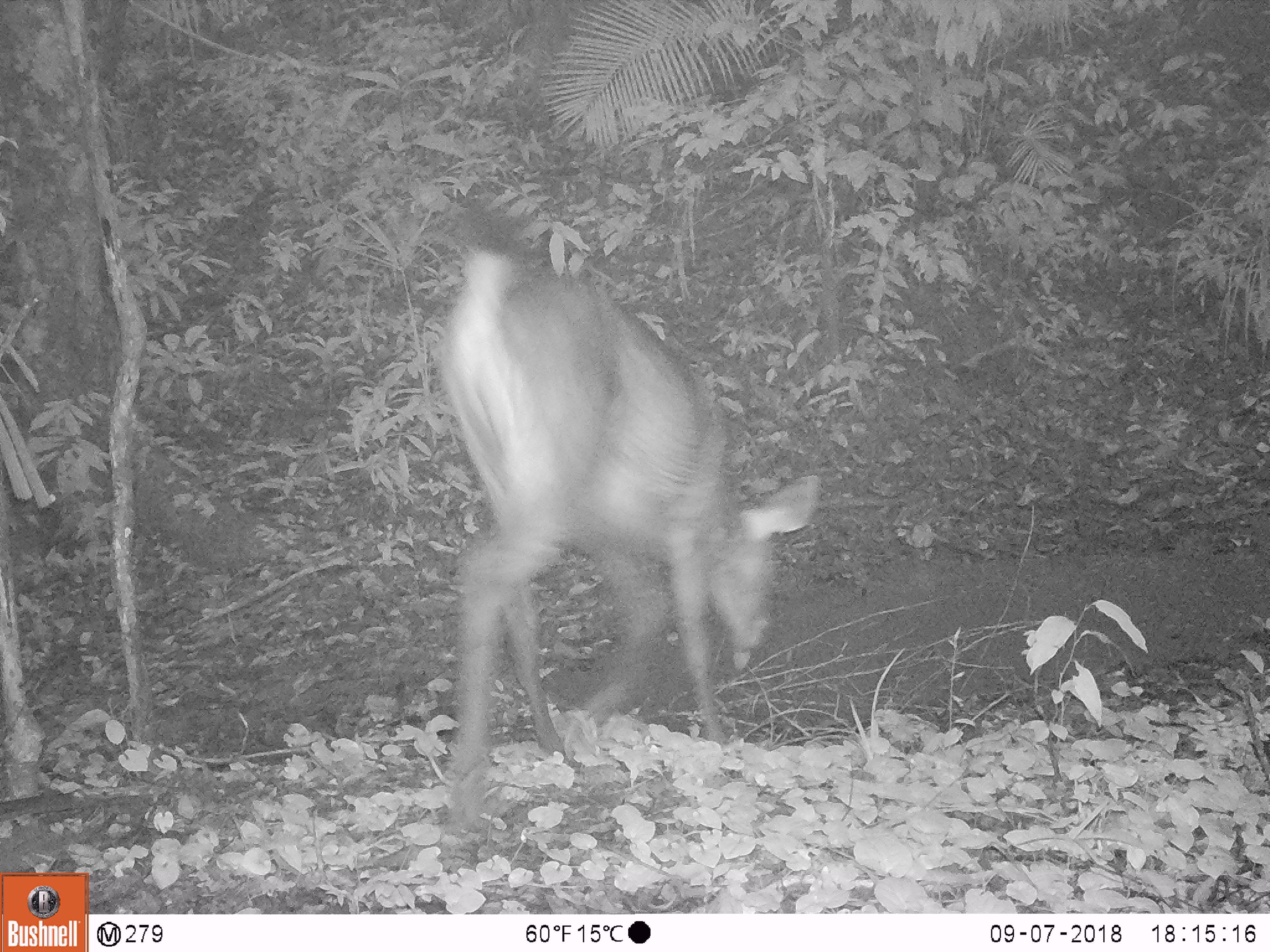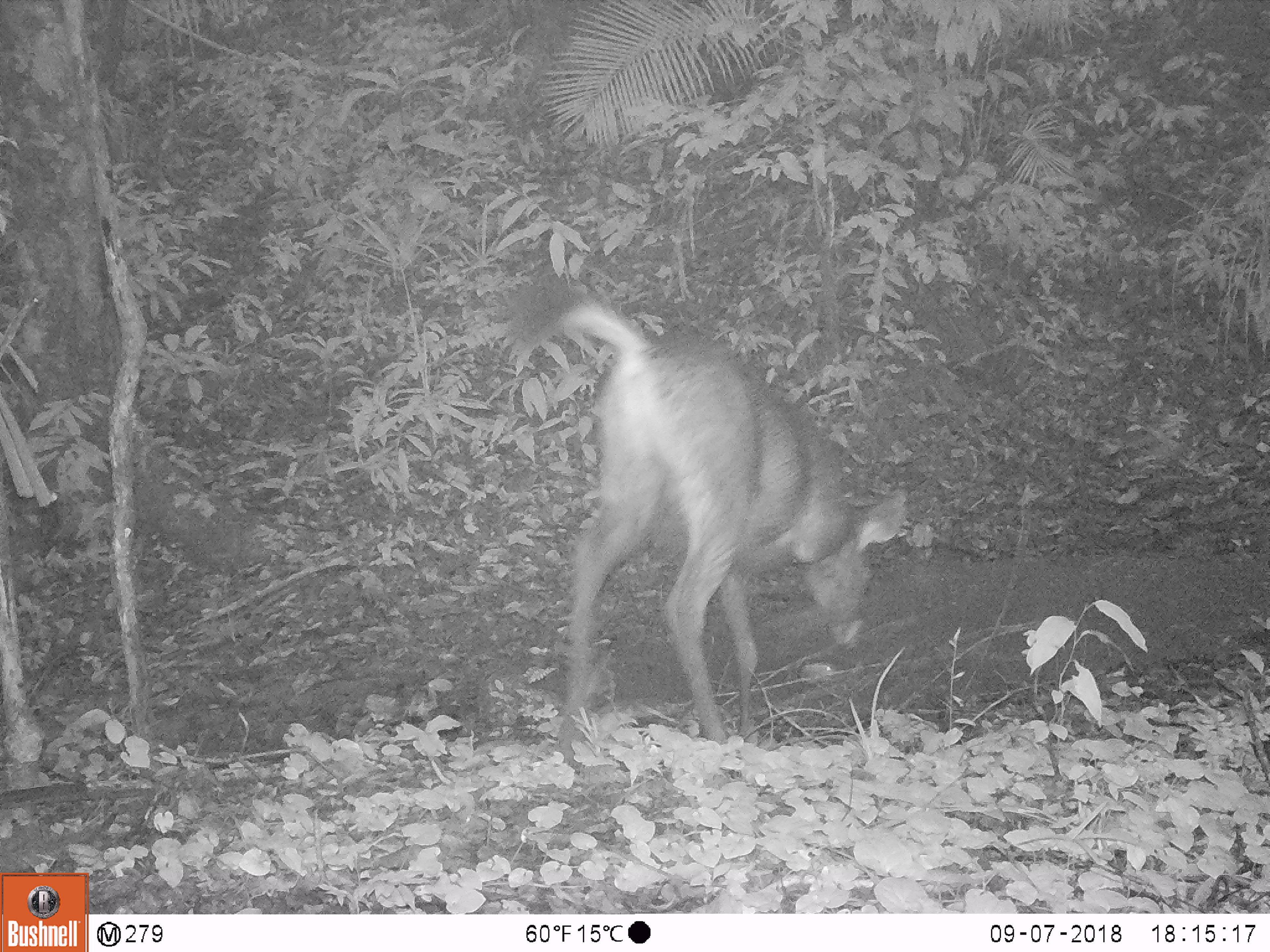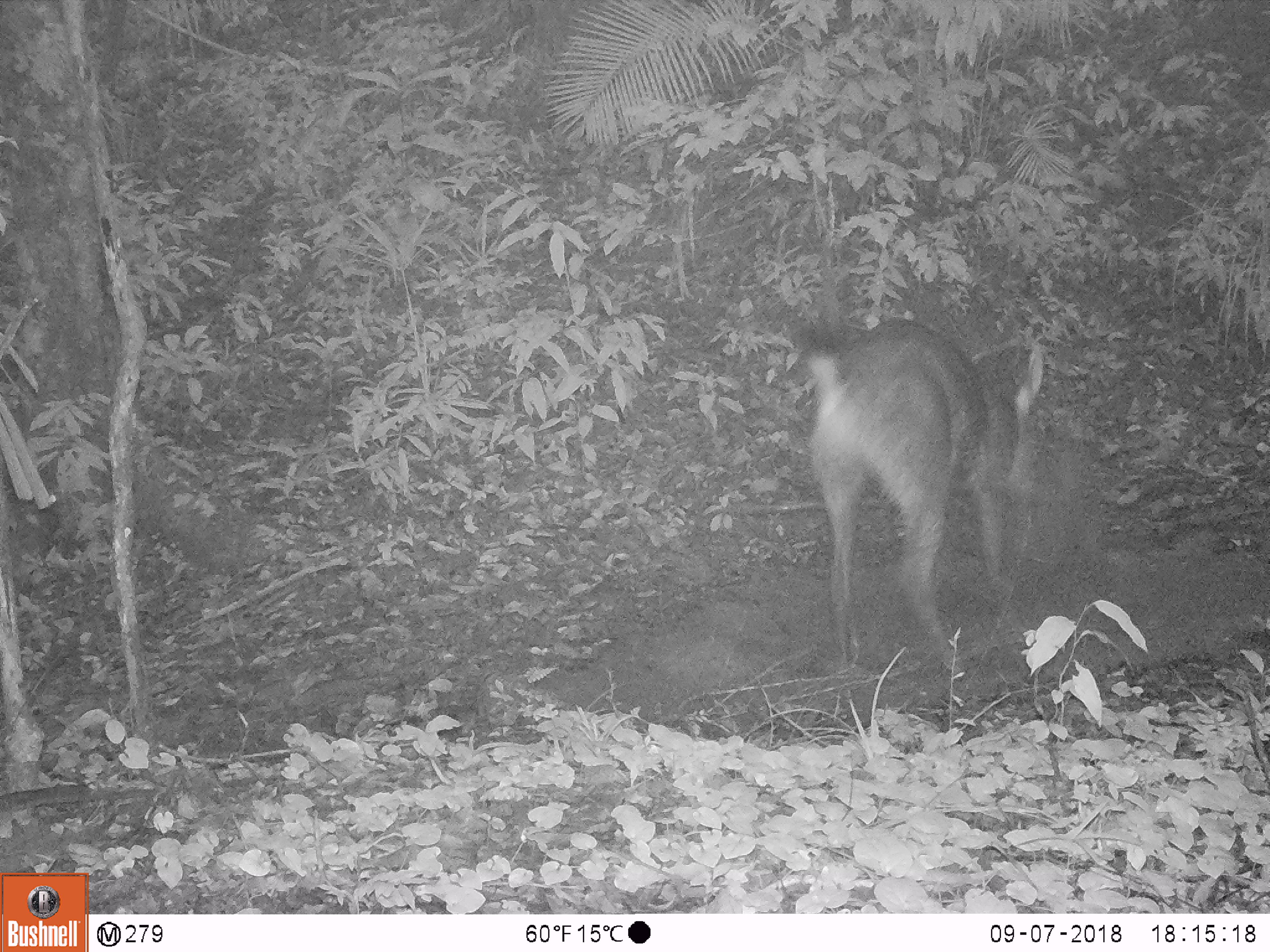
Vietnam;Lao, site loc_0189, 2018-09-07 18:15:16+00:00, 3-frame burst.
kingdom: Animalia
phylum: Chordata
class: Mammalia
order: Artiodactyla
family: Cervidae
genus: Rusa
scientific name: Rusa unicolor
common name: sambar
Sambar (Rusa unicolor). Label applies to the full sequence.